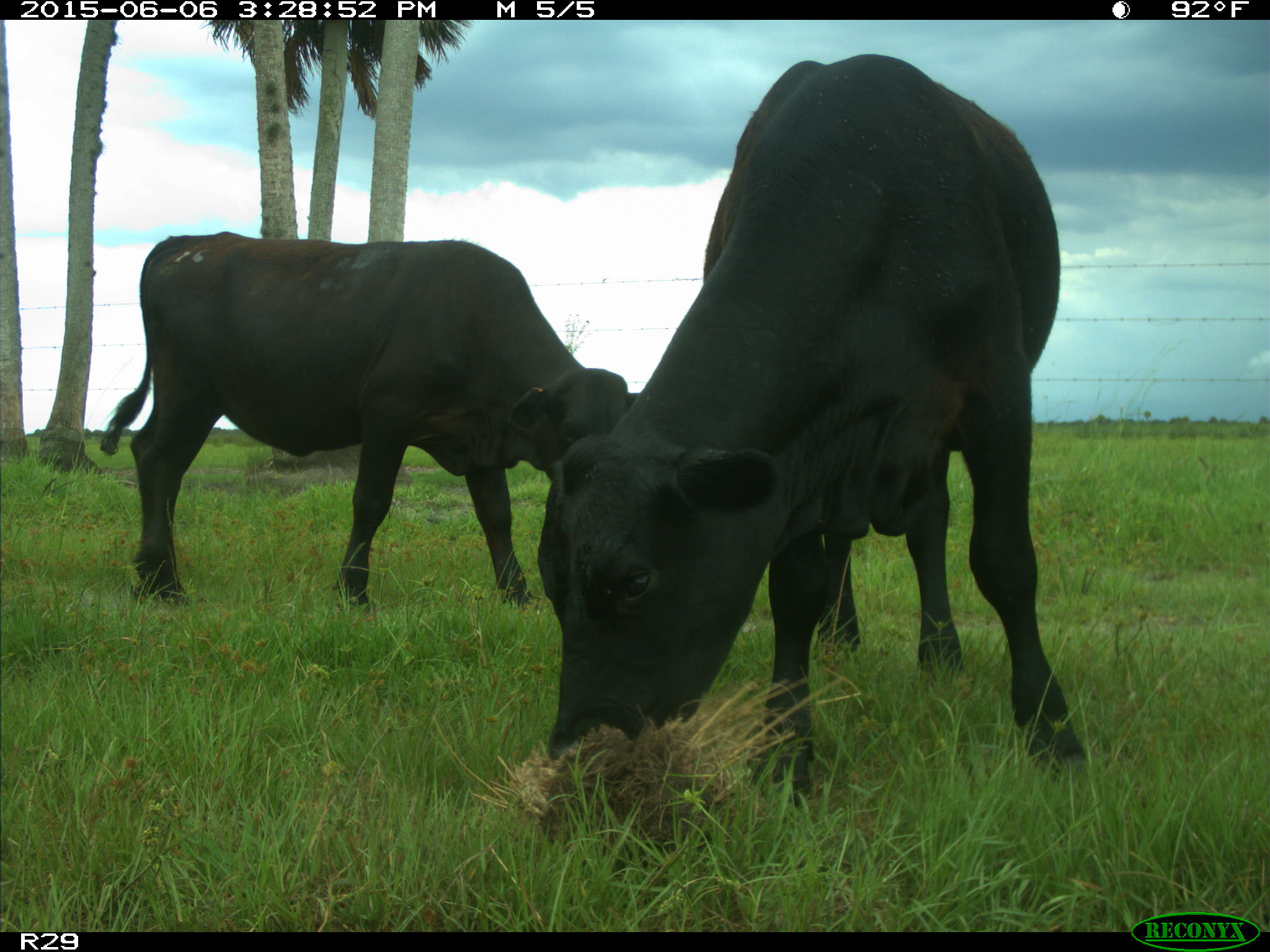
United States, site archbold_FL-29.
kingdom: Animalia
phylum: Chordata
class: Mammalia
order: Artiodactyla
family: Bovidae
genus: Bos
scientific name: Bos taurus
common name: domestic cow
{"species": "Bos taurus (domestic cow)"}